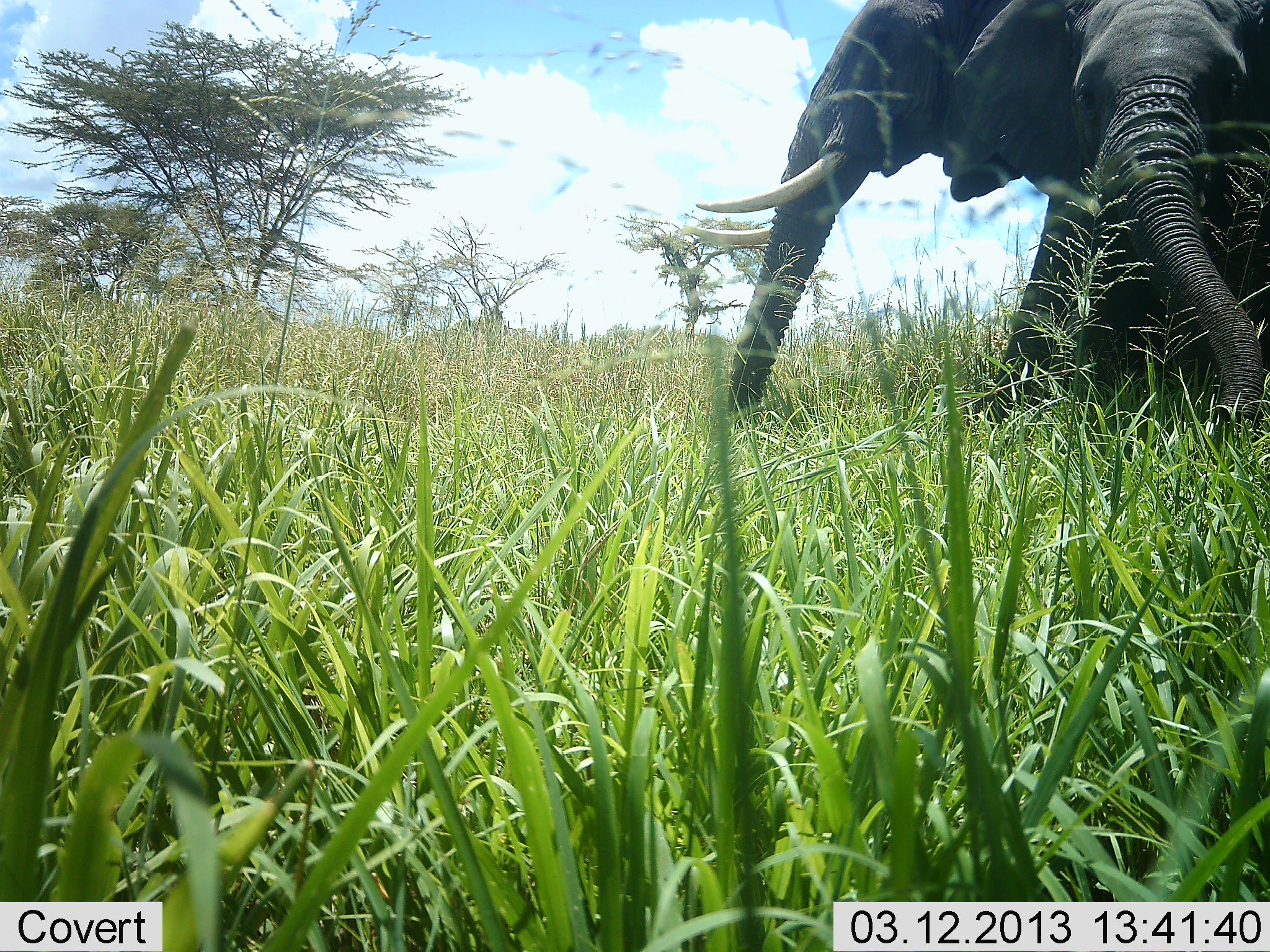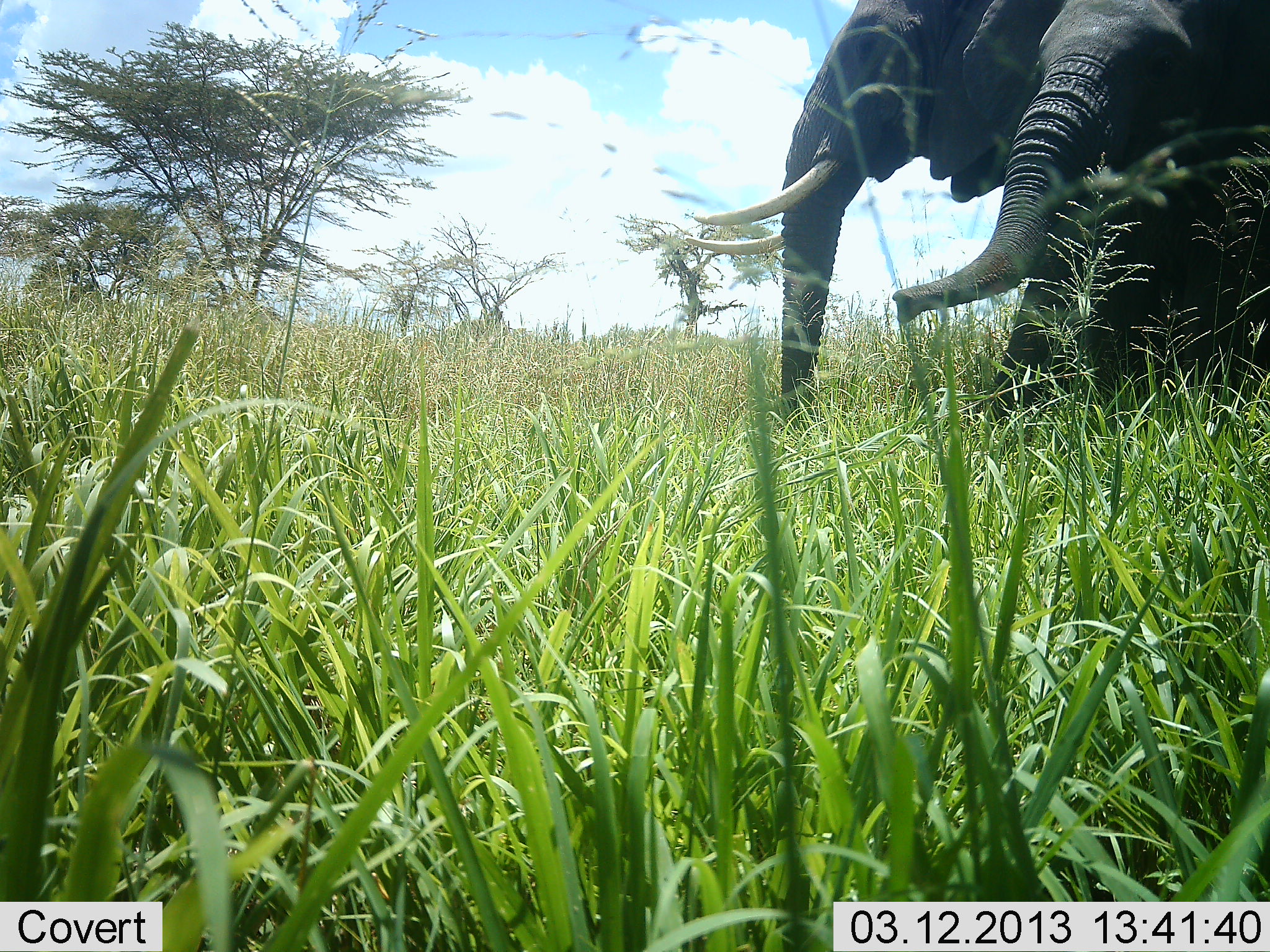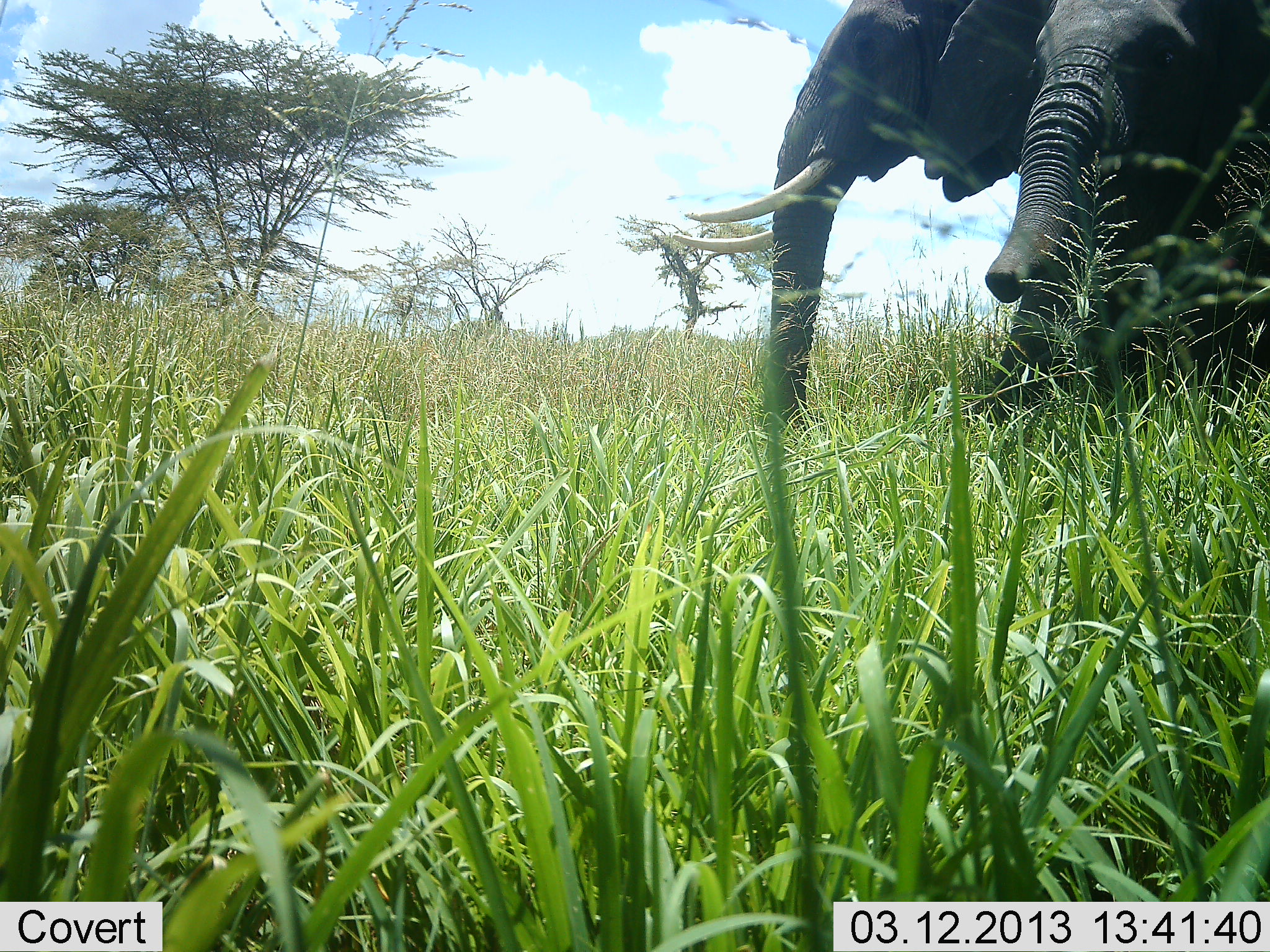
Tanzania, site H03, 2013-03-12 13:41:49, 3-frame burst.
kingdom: Animalia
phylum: Chordata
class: Mammalia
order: Proboscidea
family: Elephantidae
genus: Loxodonta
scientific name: Loxodonta africana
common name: african bush elephant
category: elephant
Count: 2.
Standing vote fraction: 57%.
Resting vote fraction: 3%.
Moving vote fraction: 43%.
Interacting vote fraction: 3%.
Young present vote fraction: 3%.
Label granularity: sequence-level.